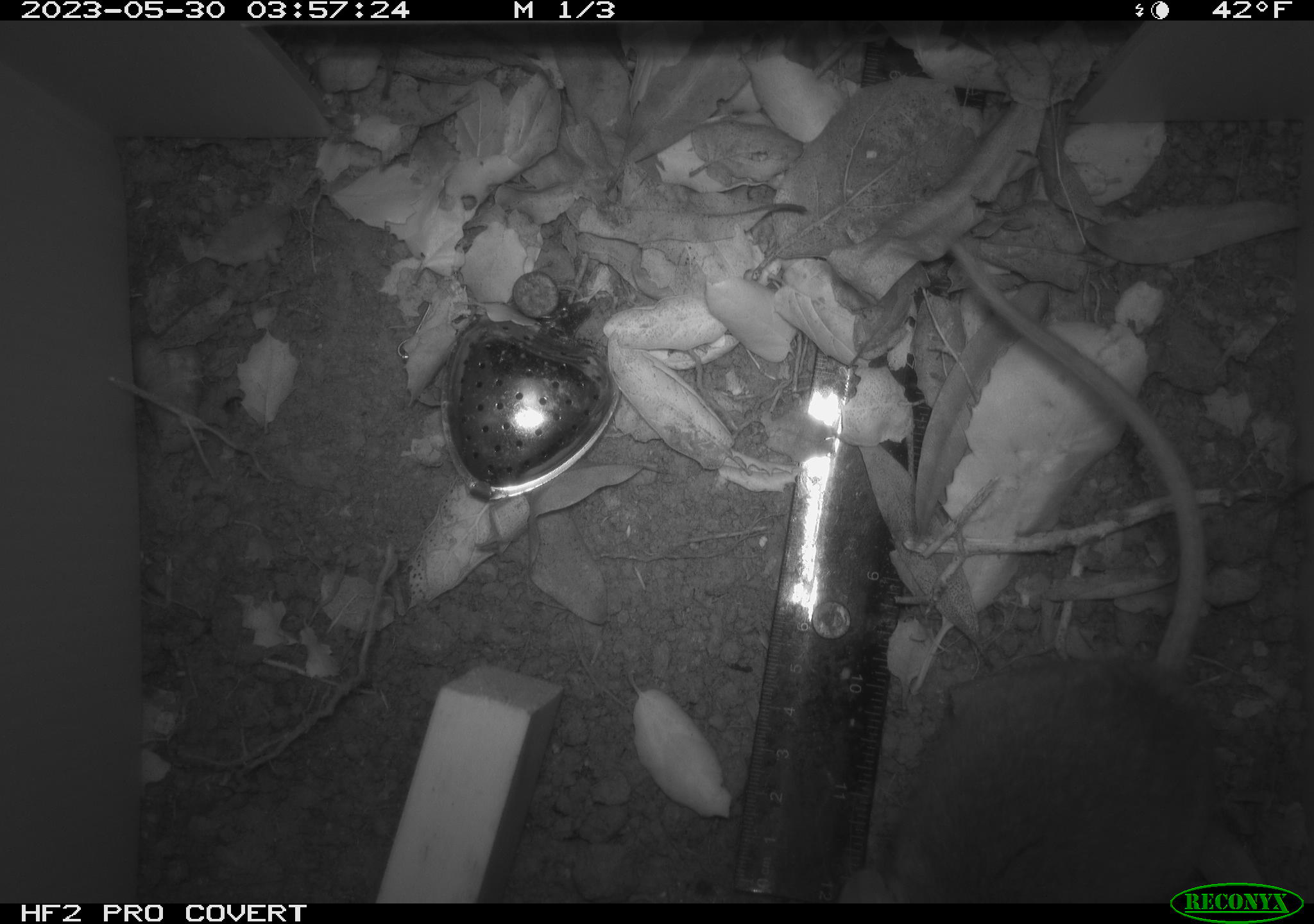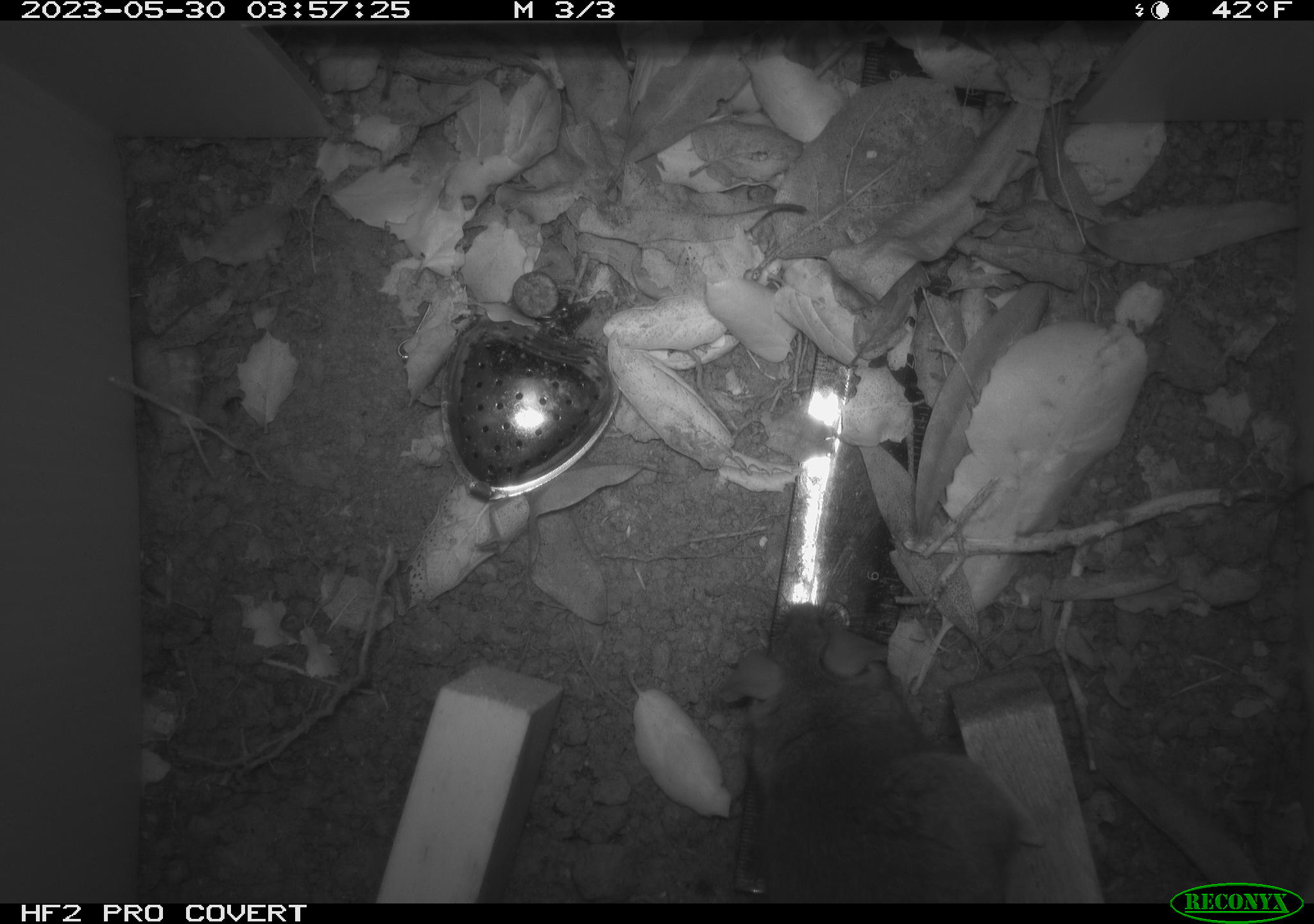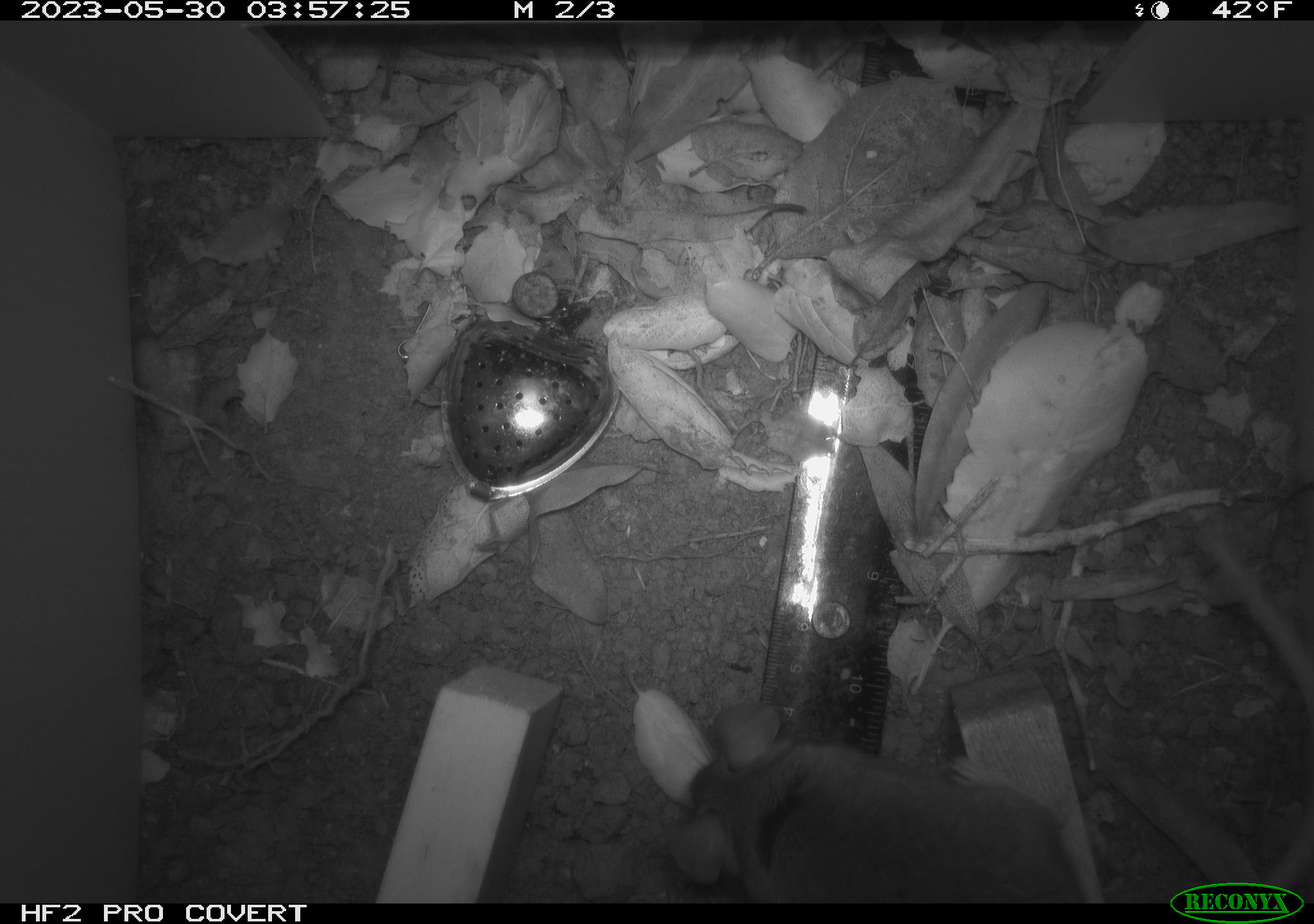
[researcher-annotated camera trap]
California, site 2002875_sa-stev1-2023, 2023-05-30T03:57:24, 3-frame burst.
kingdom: Animalia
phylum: Chordata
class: Mammalia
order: Rodentia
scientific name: Rodentia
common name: mouse species